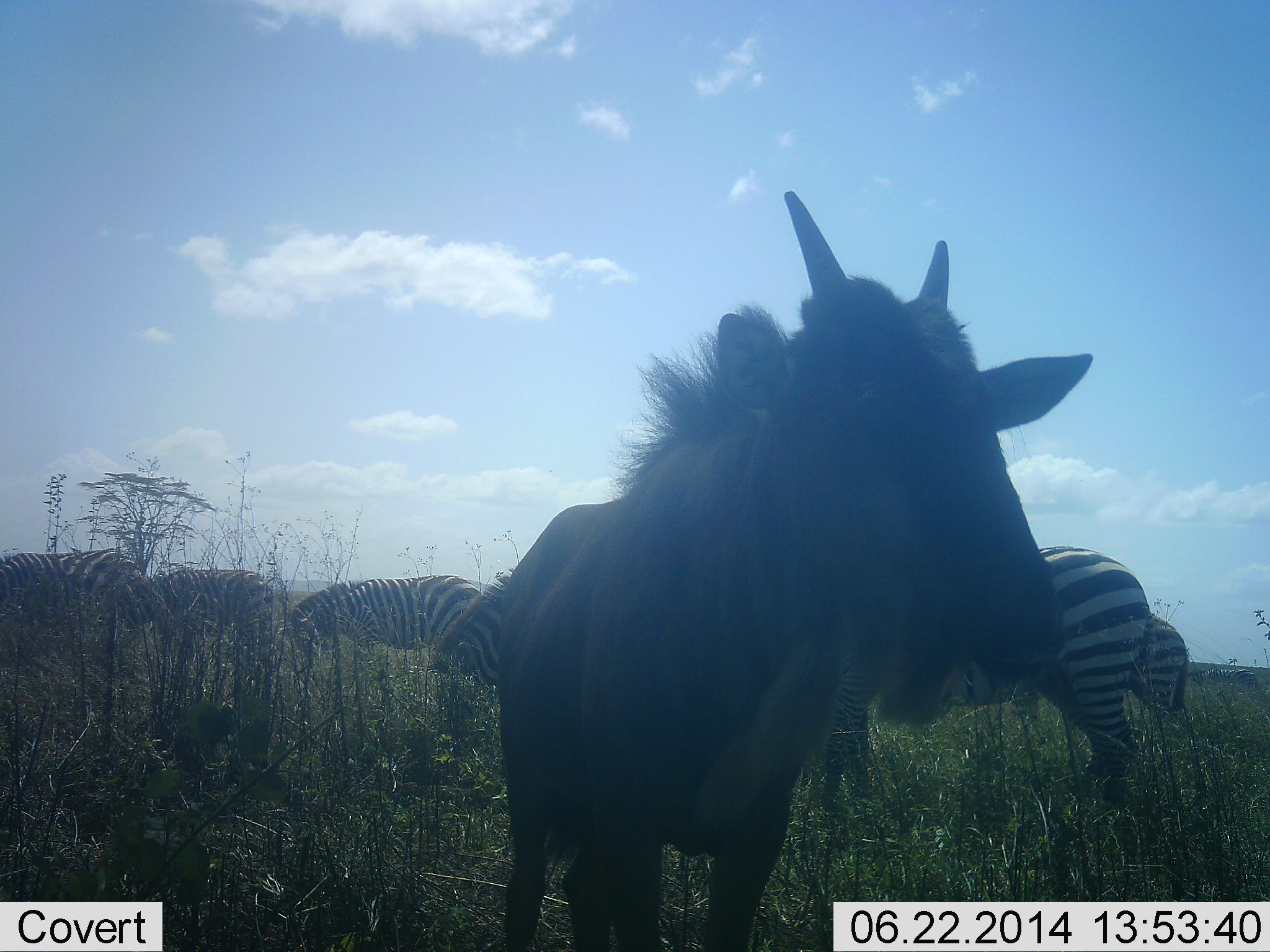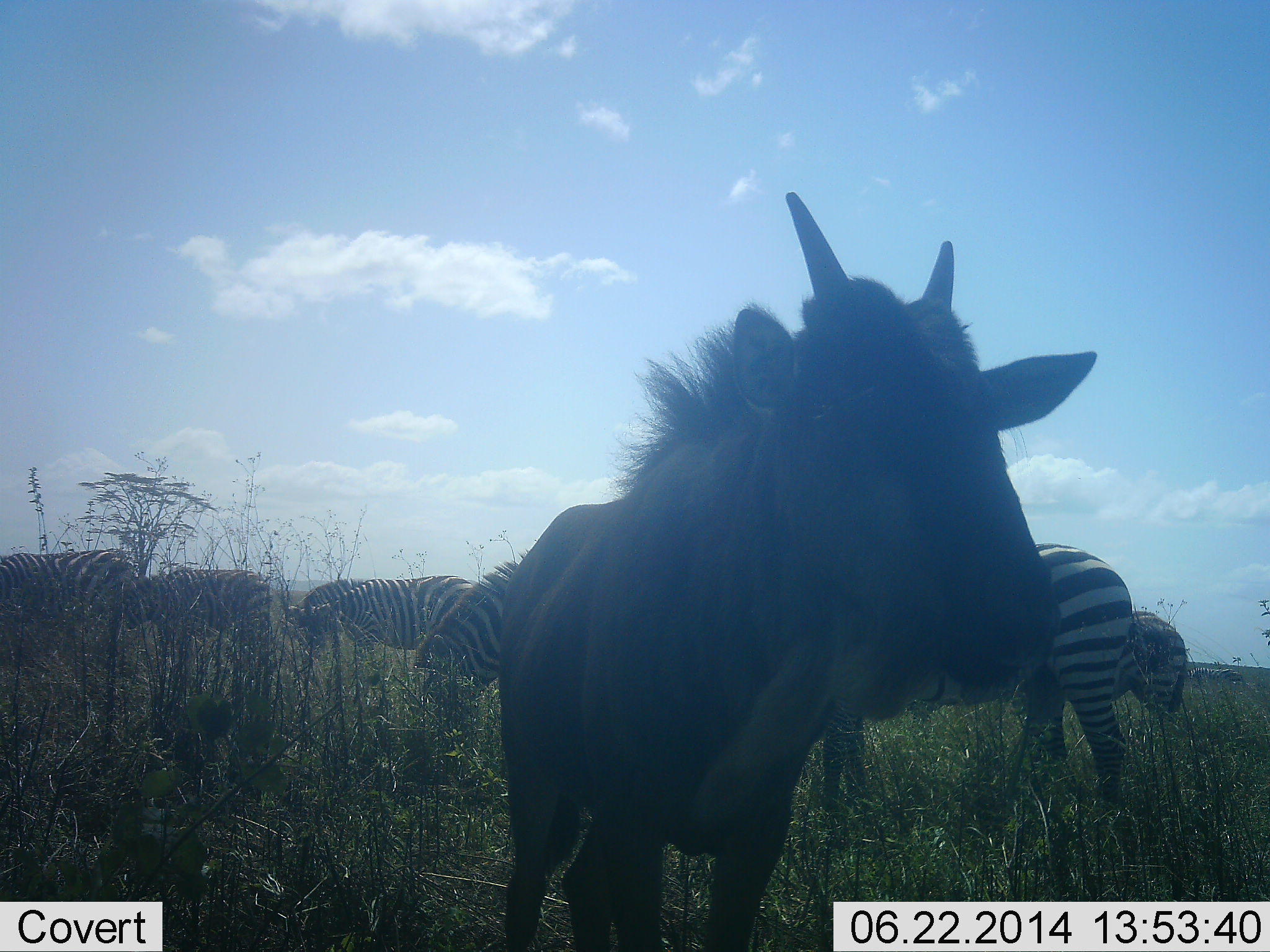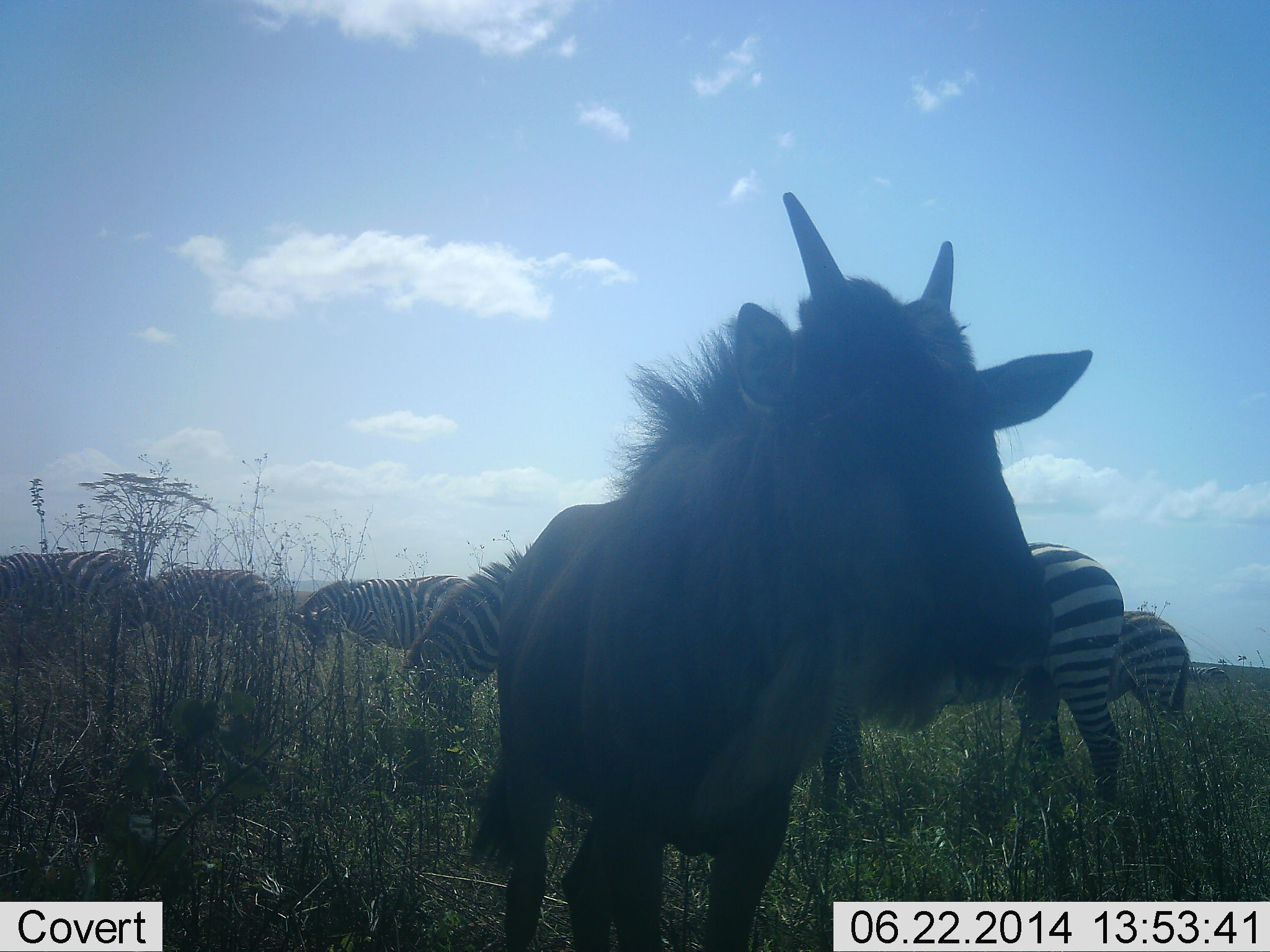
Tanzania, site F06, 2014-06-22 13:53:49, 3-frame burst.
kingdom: Animalia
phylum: Chordata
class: Mammalia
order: Artiodactyla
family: Bovidae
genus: Connochaetes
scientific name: Connochaetes taurinus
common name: blue wildebeest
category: wildebeest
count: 1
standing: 90%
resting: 0%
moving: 0%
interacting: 0%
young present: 30%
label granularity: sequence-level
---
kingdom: Animalia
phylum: Chordata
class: Mammalia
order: Perissodactyla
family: Equidae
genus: Equus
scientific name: Equus quagga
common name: plains zebra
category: zebra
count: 6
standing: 45%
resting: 0%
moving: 27%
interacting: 0%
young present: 0%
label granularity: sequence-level